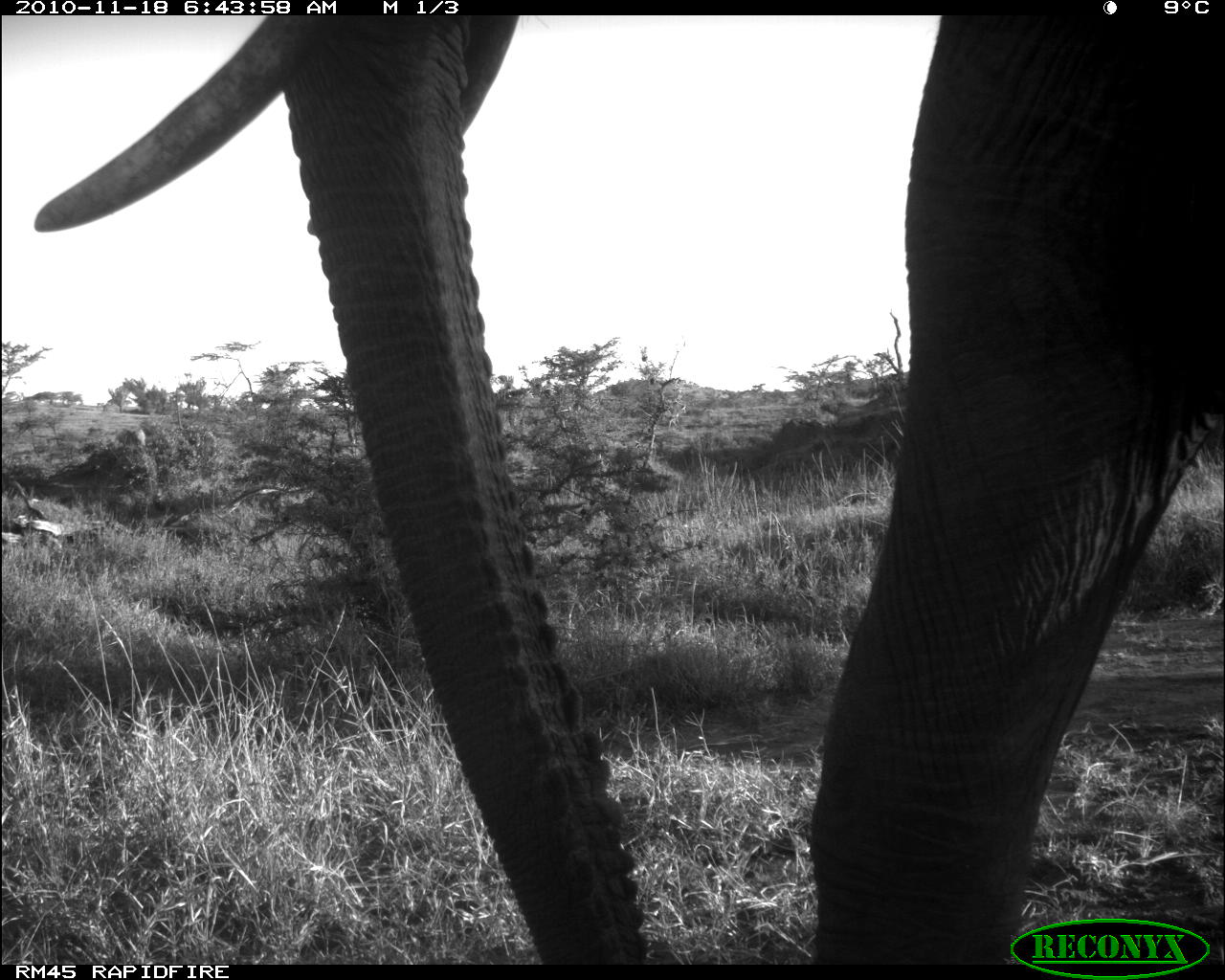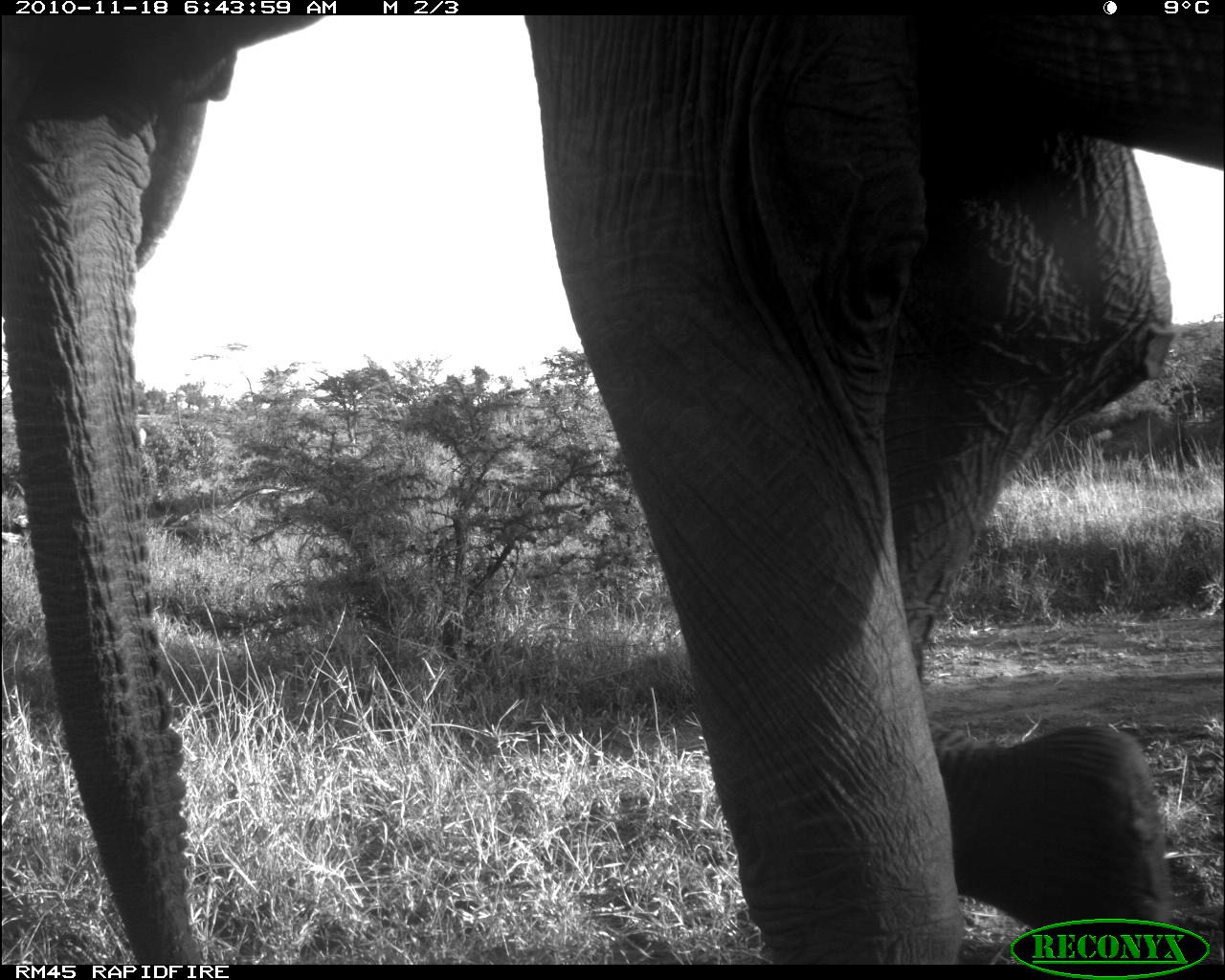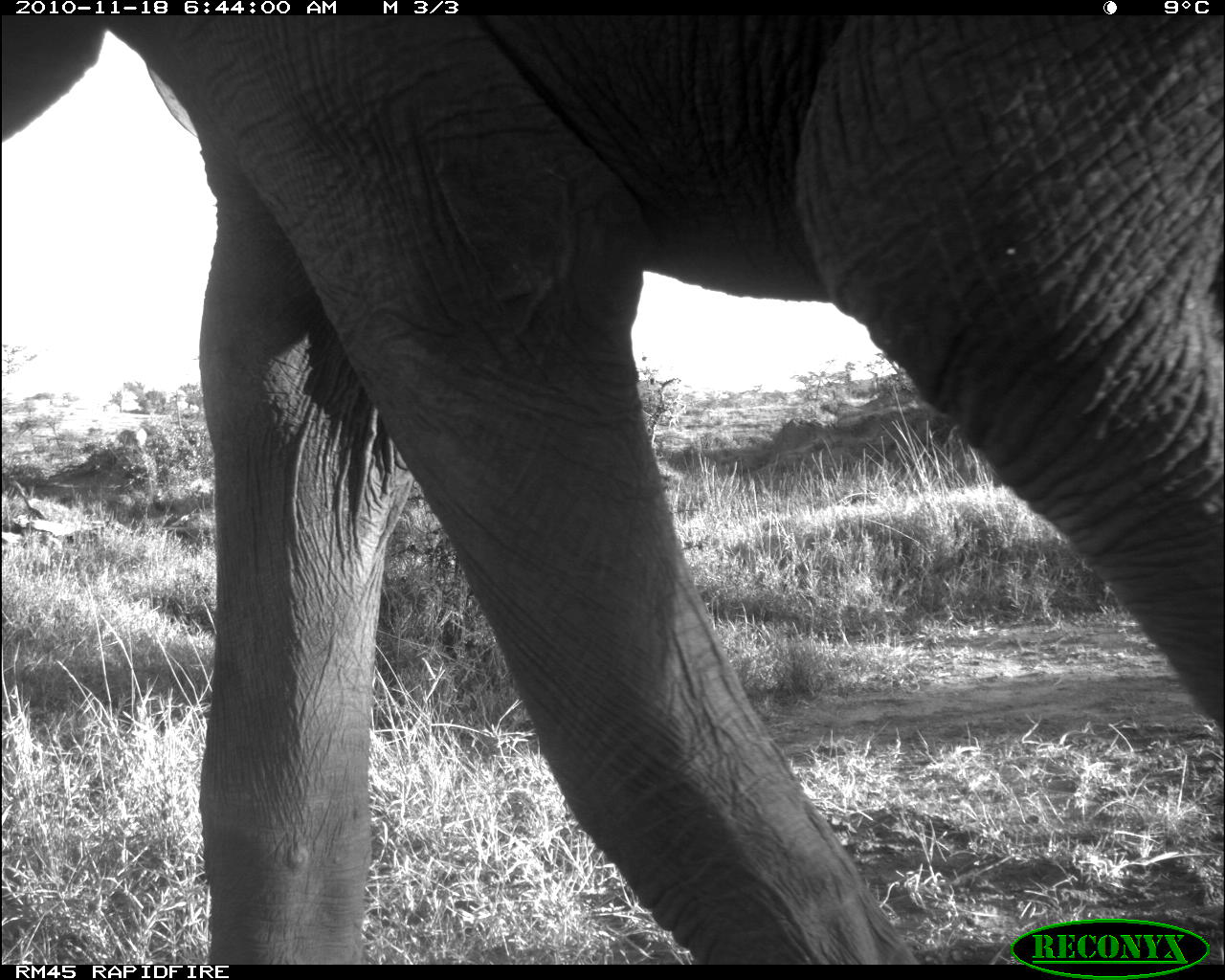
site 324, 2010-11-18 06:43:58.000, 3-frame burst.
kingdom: Animalia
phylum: Chordata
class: Mammalia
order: Proboscidea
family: Elephantidae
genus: Loxodonta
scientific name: Loxodonta africana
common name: african bush elephant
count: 1